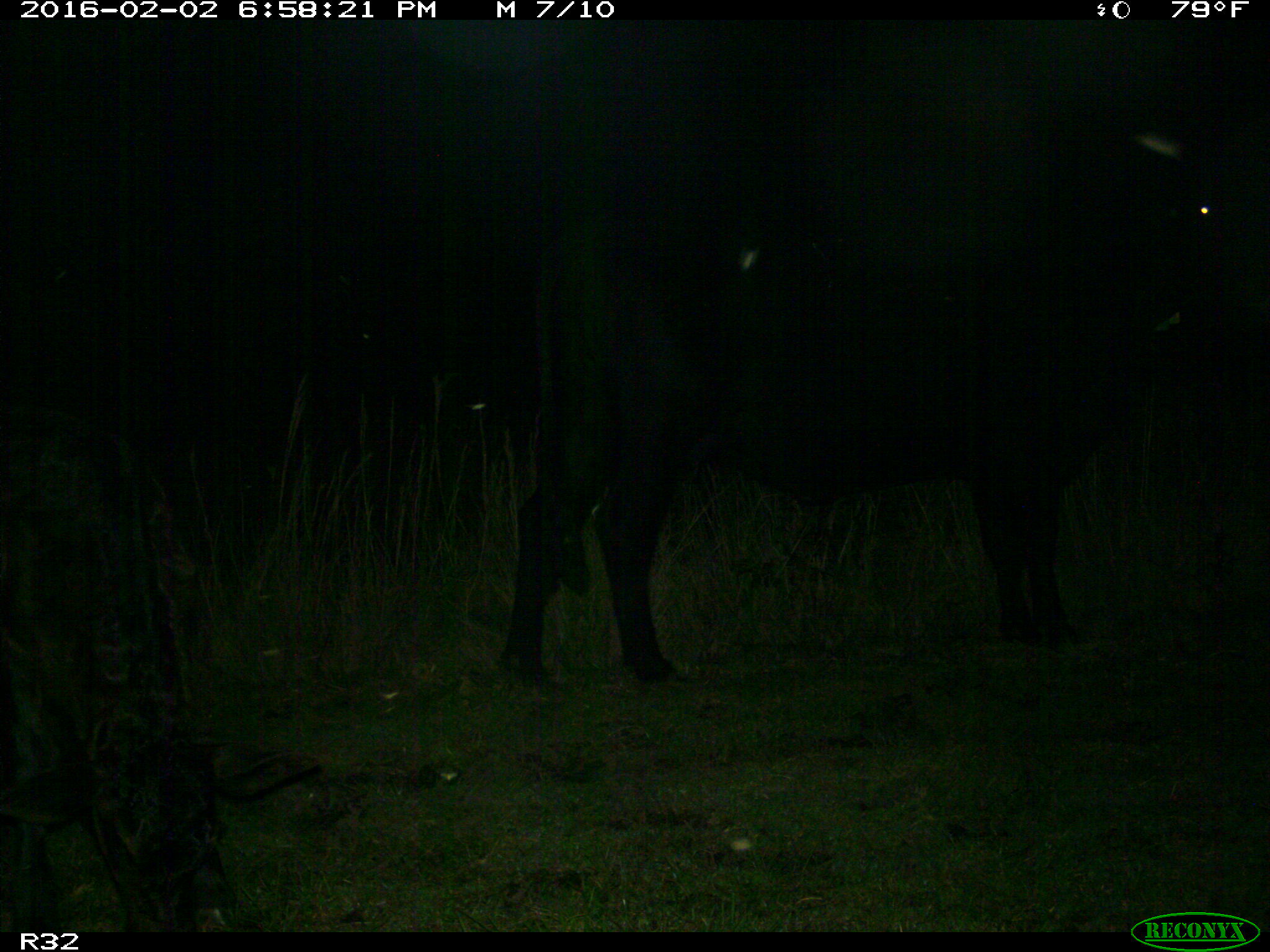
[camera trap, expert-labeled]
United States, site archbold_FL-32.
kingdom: Animalia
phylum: Chordata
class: Mammalia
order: Artiodactyla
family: Bovidae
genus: Bos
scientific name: Bos taurus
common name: domestic cow